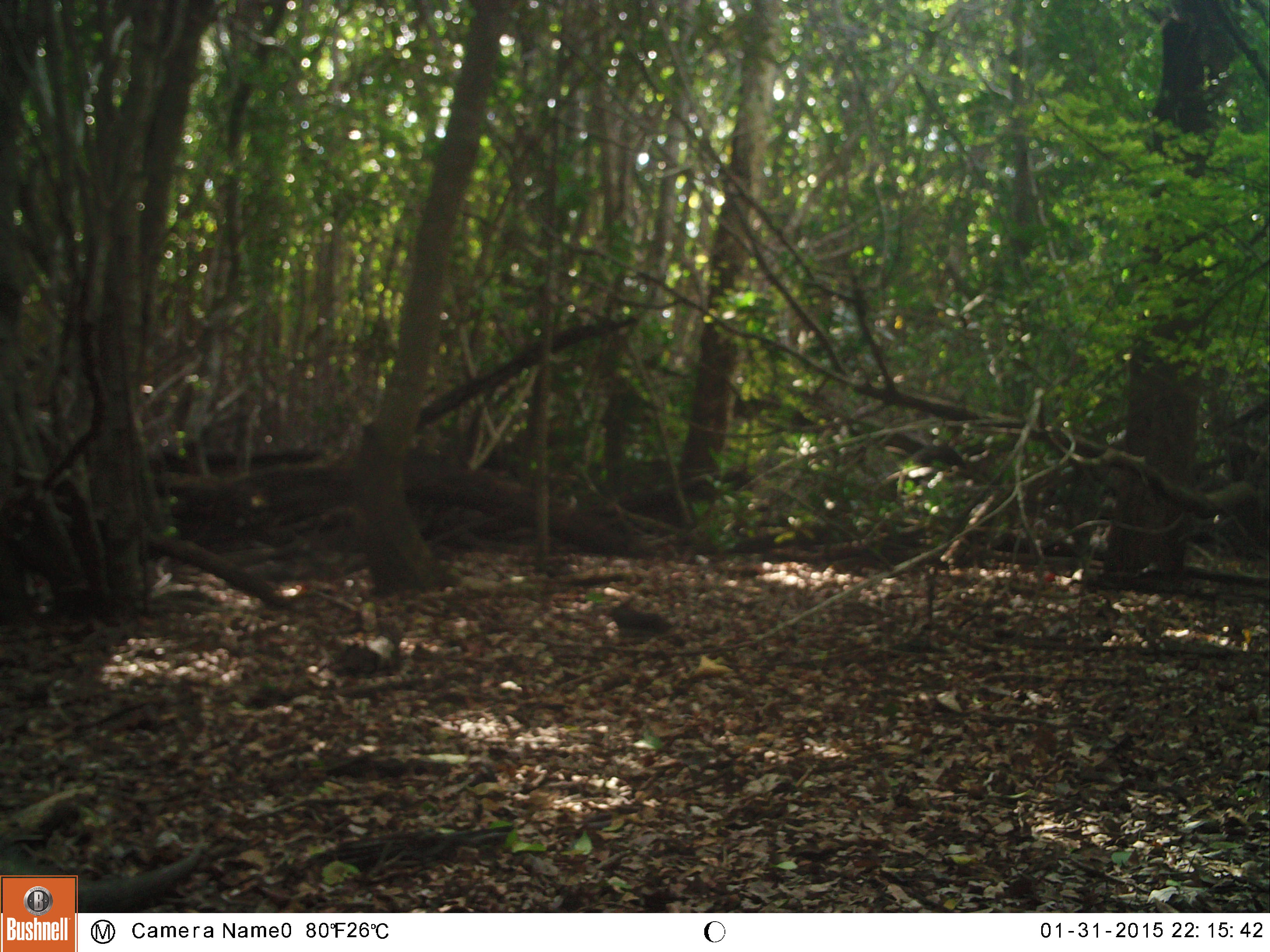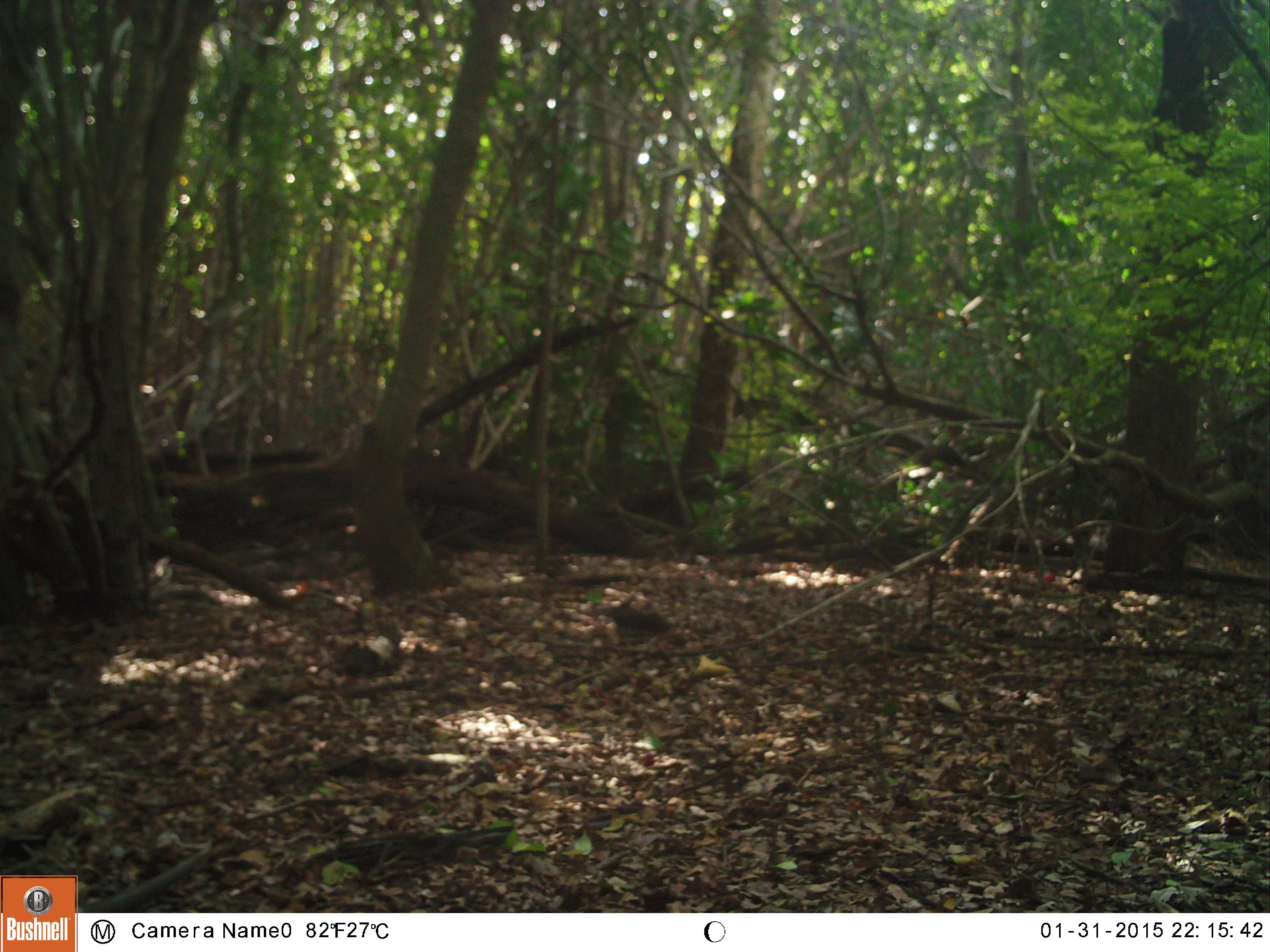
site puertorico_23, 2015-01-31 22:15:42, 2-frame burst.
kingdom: Animalia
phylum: Chordata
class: Reptilia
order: Squamata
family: Iguanidae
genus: Iguana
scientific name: Iguana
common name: typical iguanas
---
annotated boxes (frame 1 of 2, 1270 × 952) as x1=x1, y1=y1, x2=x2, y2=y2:
iguana: x1=80, y1=835, x2=209, y2=911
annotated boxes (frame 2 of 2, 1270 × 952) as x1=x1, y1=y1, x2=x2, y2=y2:
iguana: x1=84, y1=857, x2=201, y2=907